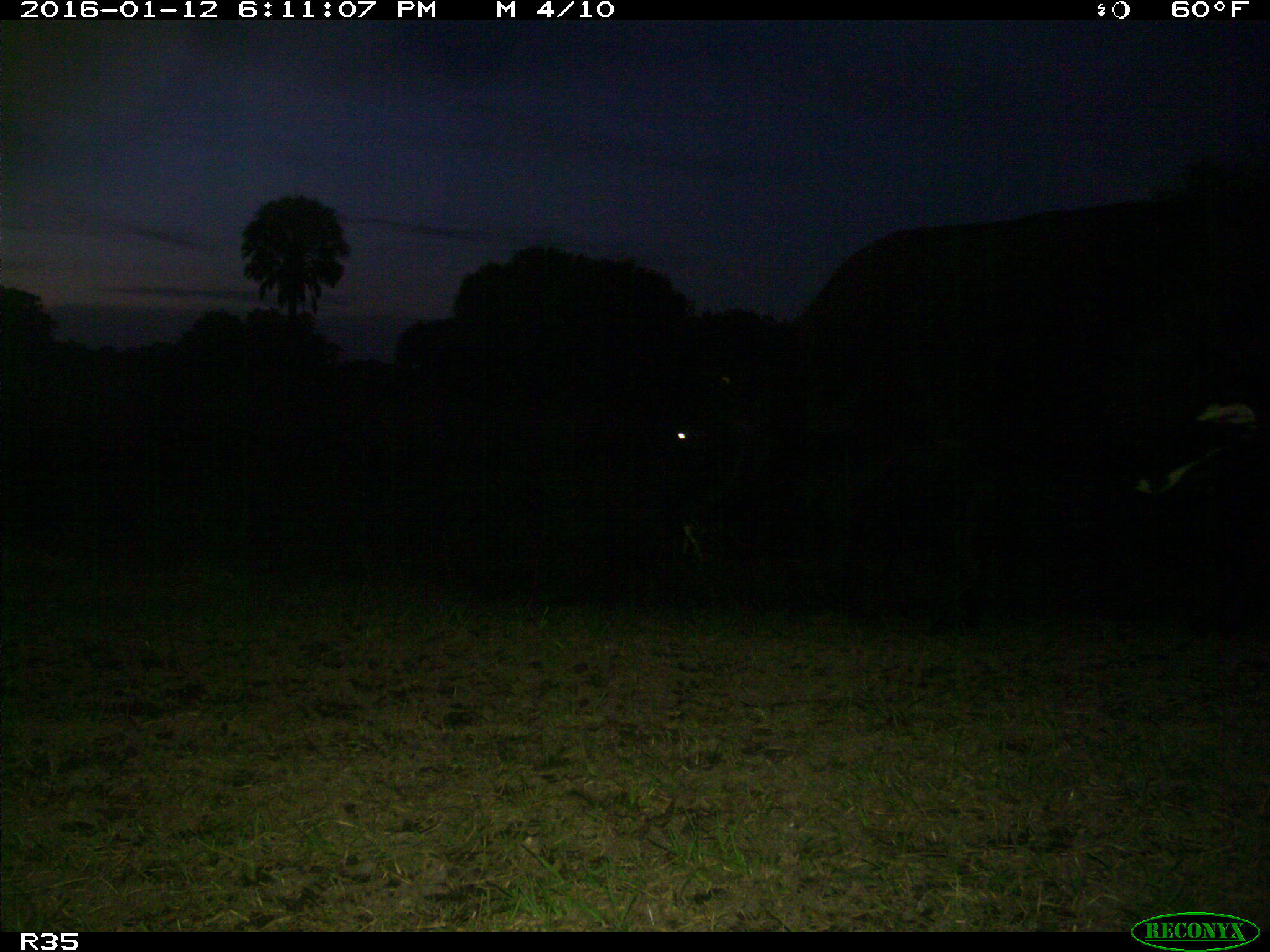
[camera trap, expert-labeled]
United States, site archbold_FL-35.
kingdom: Animalia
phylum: Chordata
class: Mammalia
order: Artiodactyla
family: Bovidae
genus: Bos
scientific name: Bos taurus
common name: domestic cow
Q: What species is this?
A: Bos taurus (domestic cow).